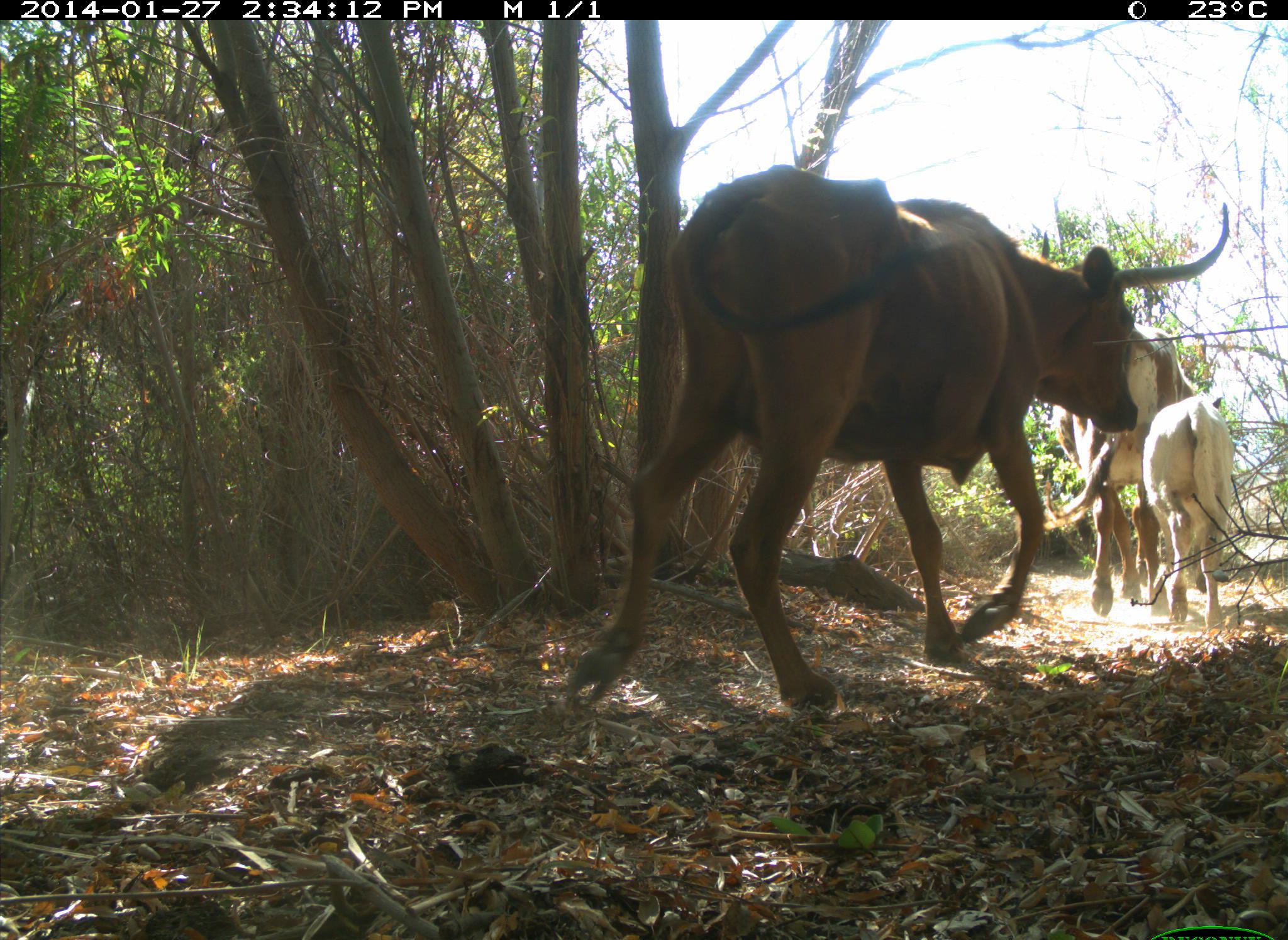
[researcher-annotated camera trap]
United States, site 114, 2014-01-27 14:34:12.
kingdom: Animalia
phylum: Chordata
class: Mammalia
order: Artiodactyla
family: Bovidae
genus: Bos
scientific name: Bos taurus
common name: cow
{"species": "cow (Bos taurus)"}